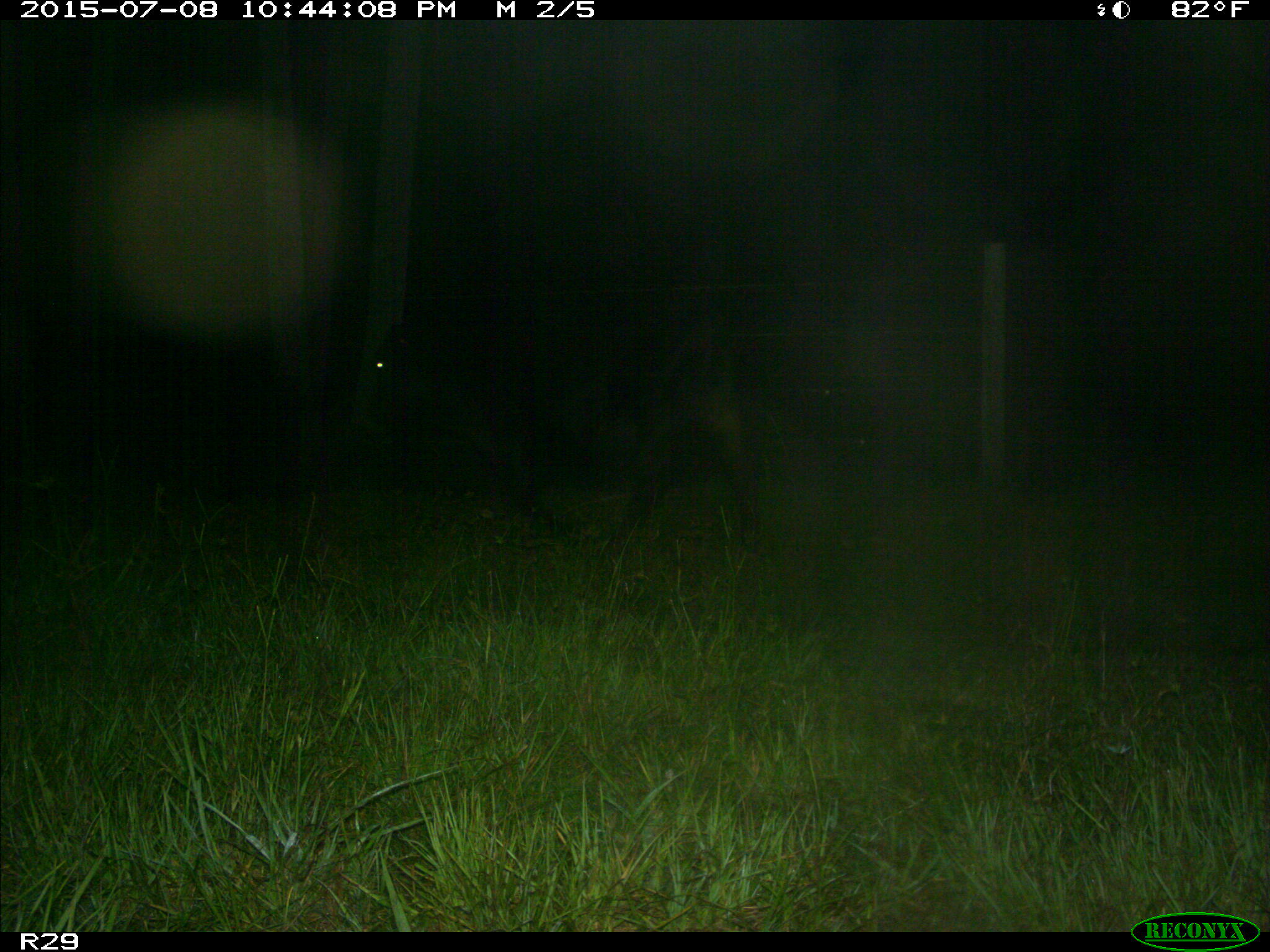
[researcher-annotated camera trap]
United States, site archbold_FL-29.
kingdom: Animalia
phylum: Chordata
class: Mammalia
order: Artiodactyla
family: Bovidae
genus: Bos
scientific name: Bos taurus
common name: domestic cow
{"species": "Bos taurus (domestic cow)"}